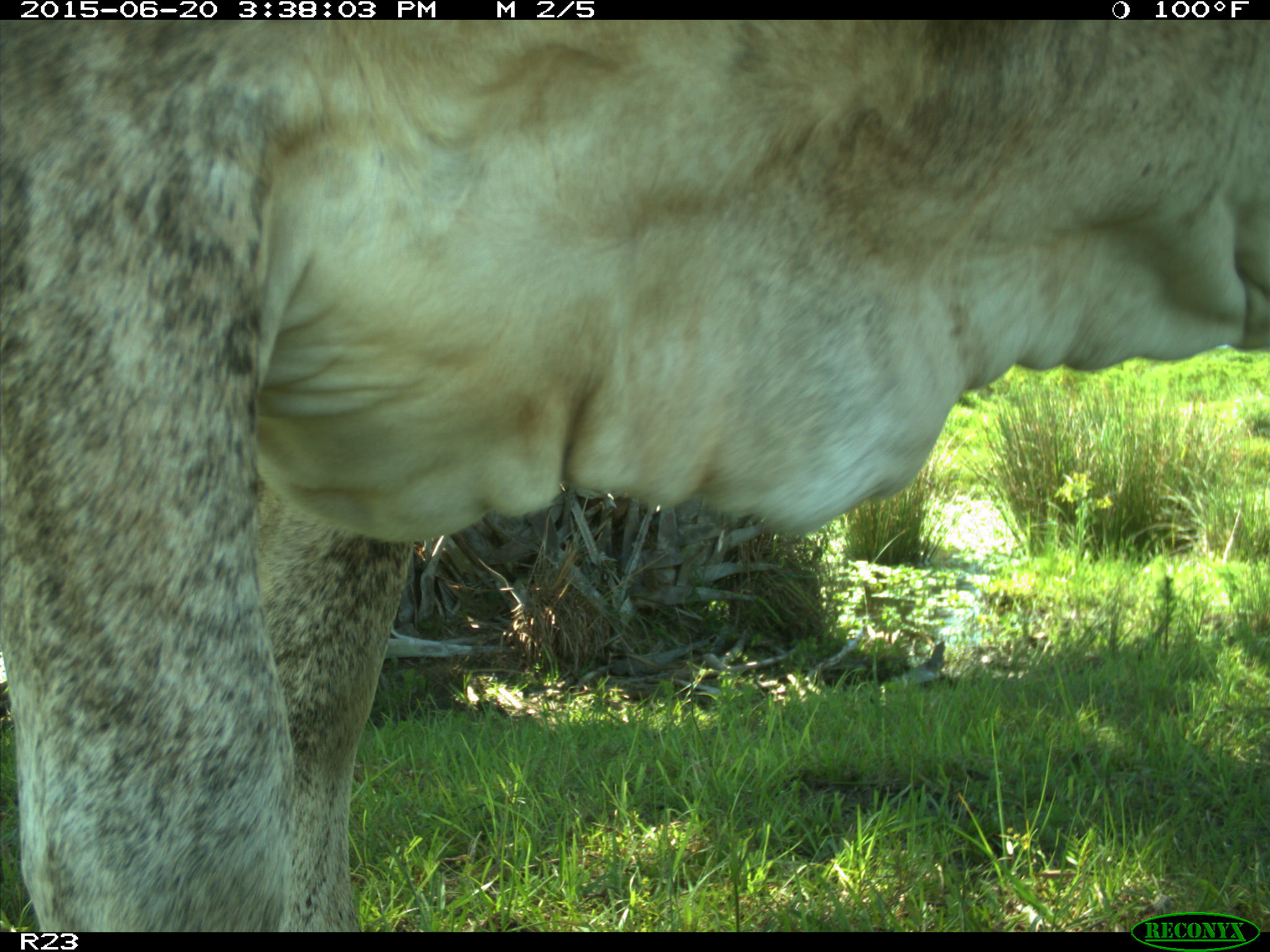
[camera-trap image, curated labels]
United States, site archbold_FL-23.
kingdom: Animalia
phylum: Chordata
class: Mammalia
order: Artiodactyla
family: Bovidae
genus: Bos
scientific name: Bos taurus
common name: domestic cow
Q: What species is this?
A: Bos taurus (domestic cow).